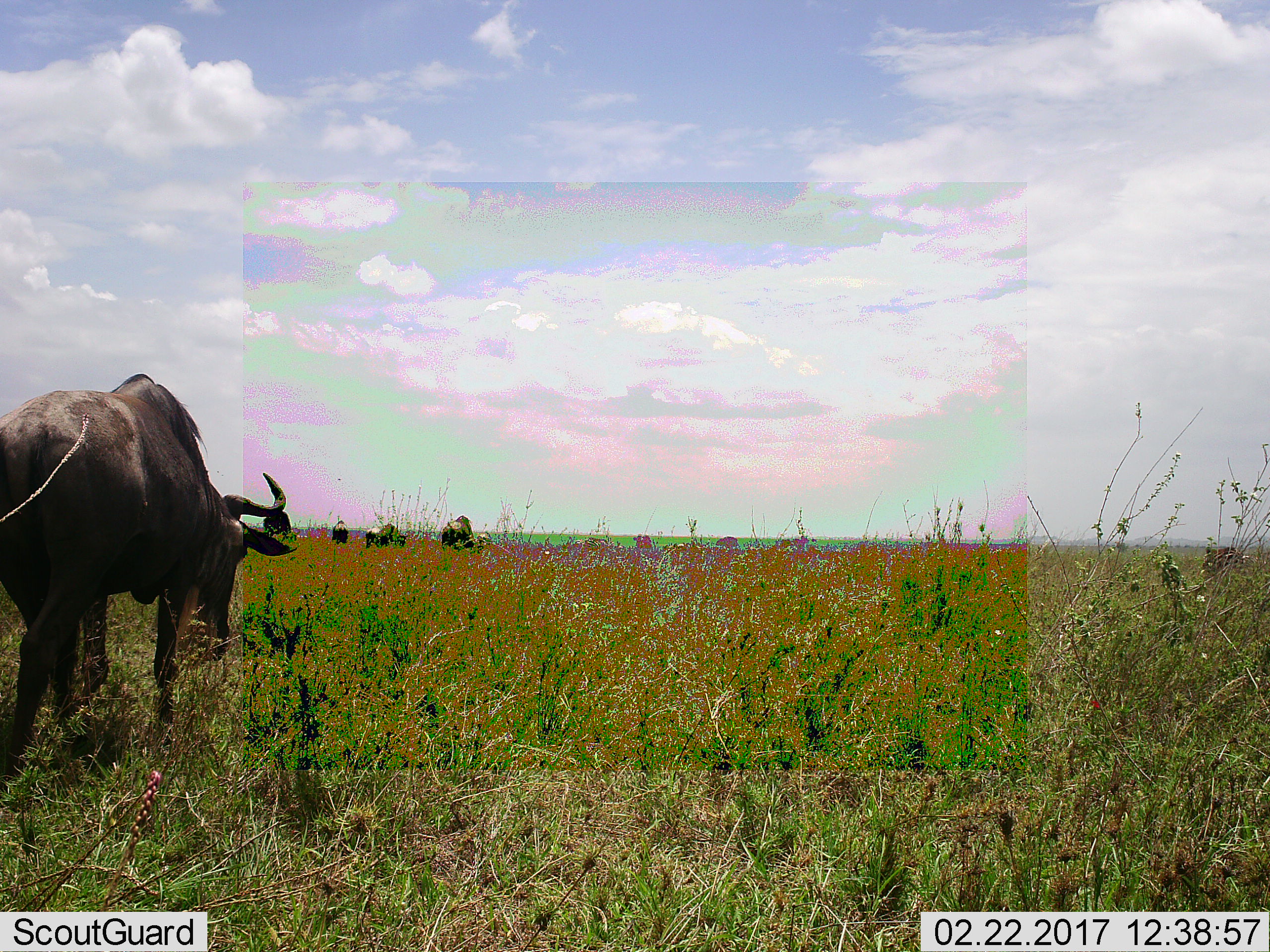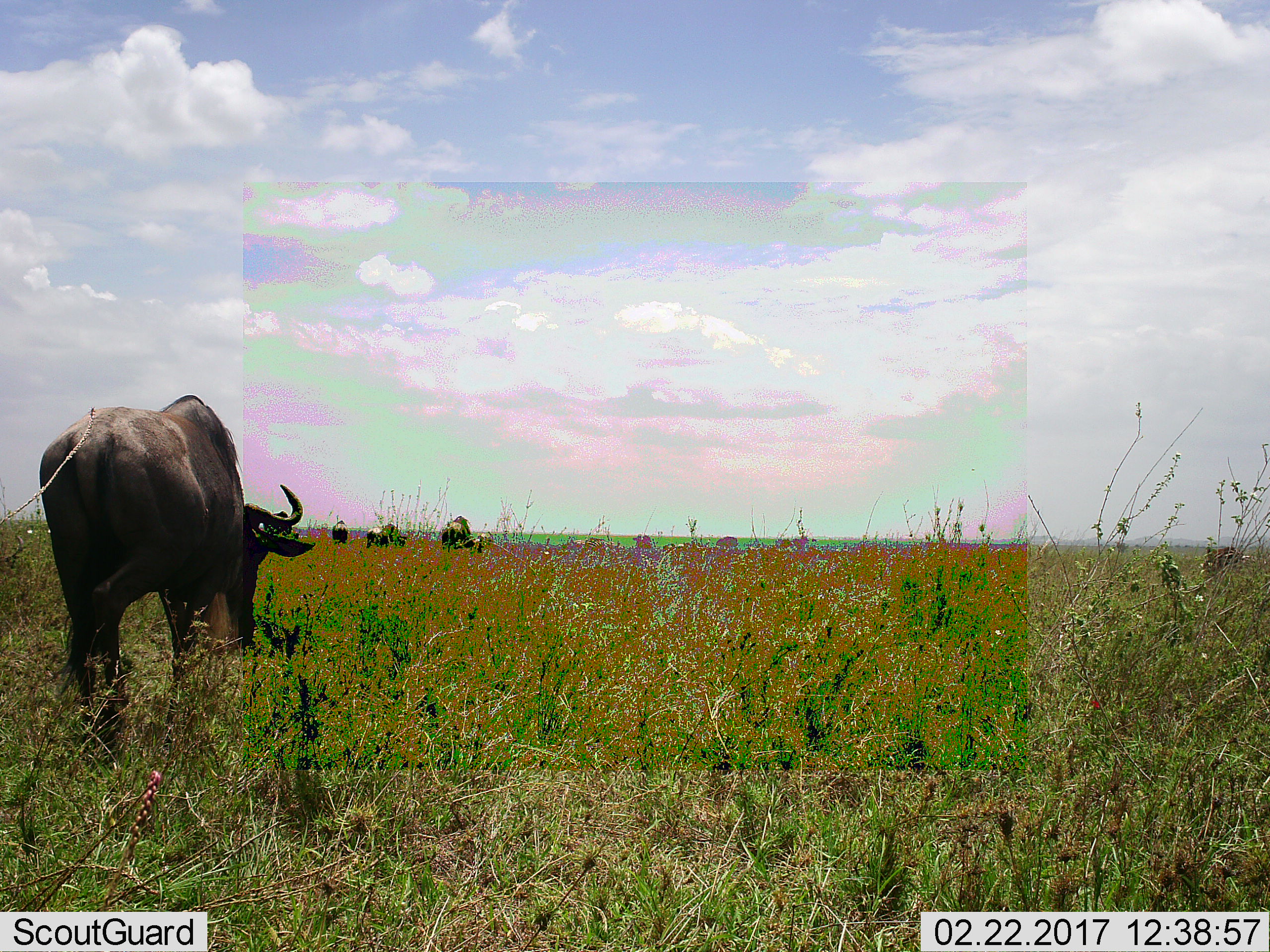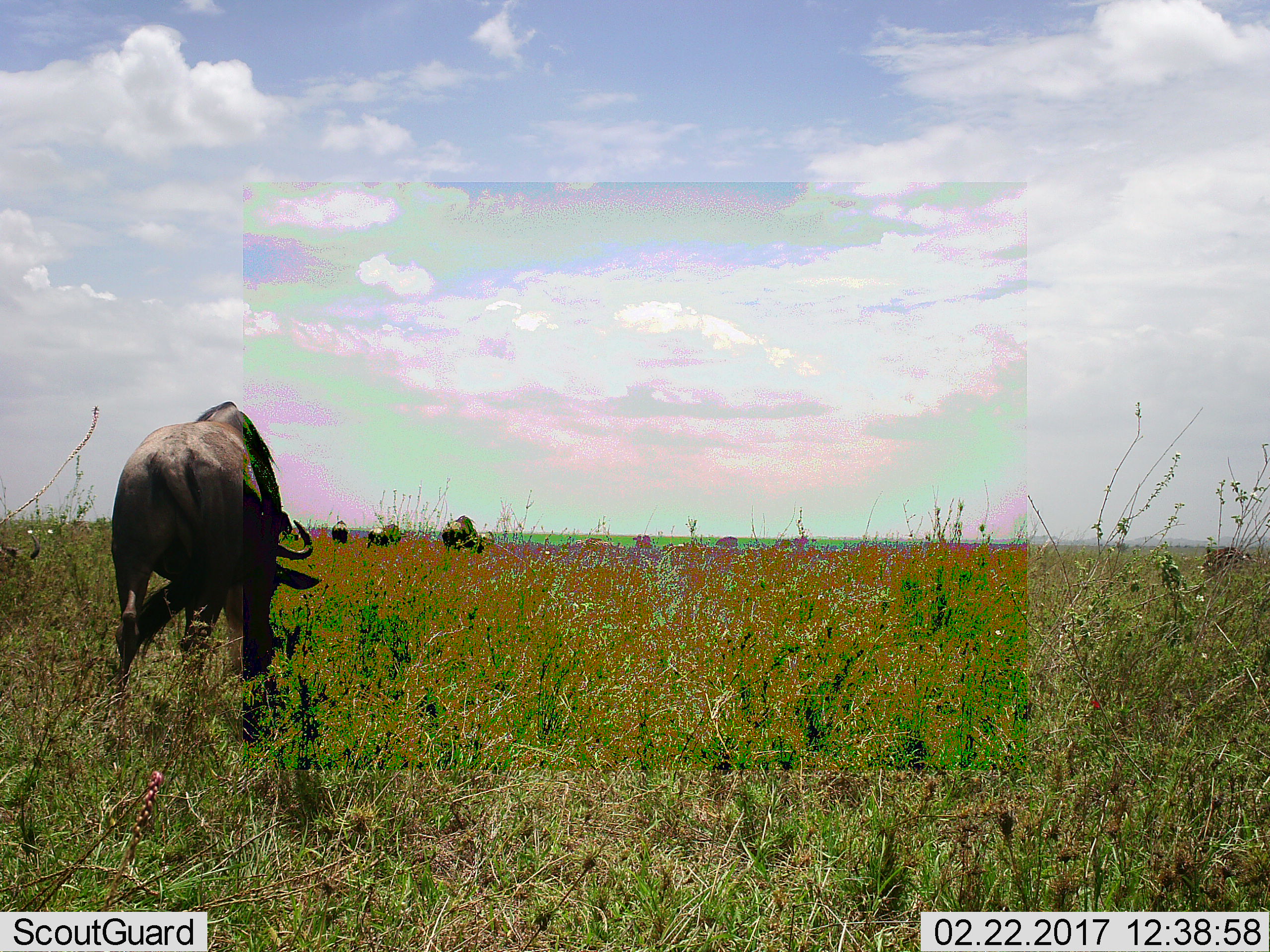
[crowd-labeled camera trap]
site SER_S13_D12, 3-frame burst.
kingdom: Animalia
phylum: Chordata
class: Mammalia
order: Artiodactyla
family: Bovidae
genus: Connochaetes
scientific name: Connochaetes taurinus taurinus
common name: blue wildebeest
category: wildebeestblue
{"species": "wildebeestblue (blue wildebeest) (Connochaetes taurinus taurinus)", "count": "6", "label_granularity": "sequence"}